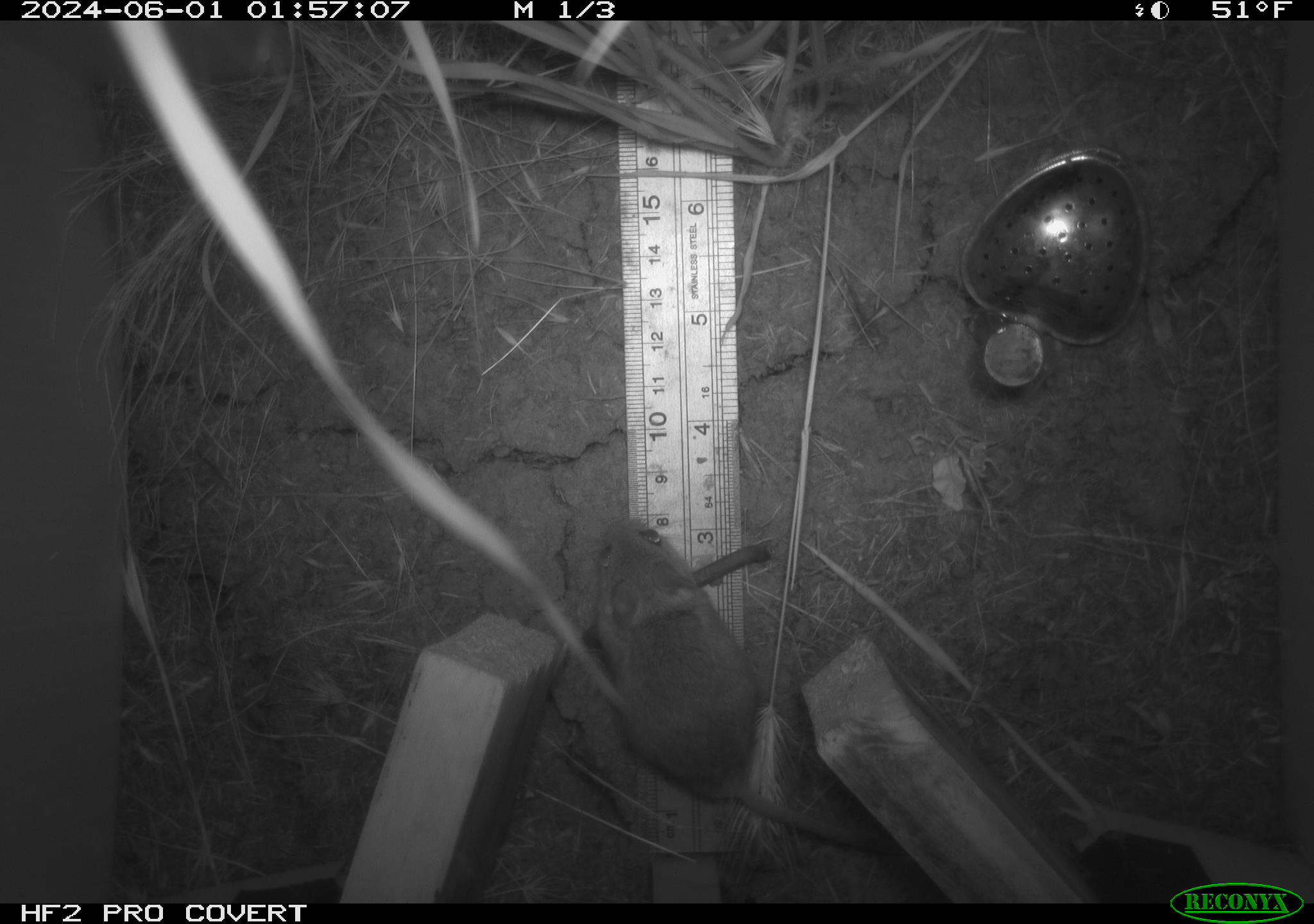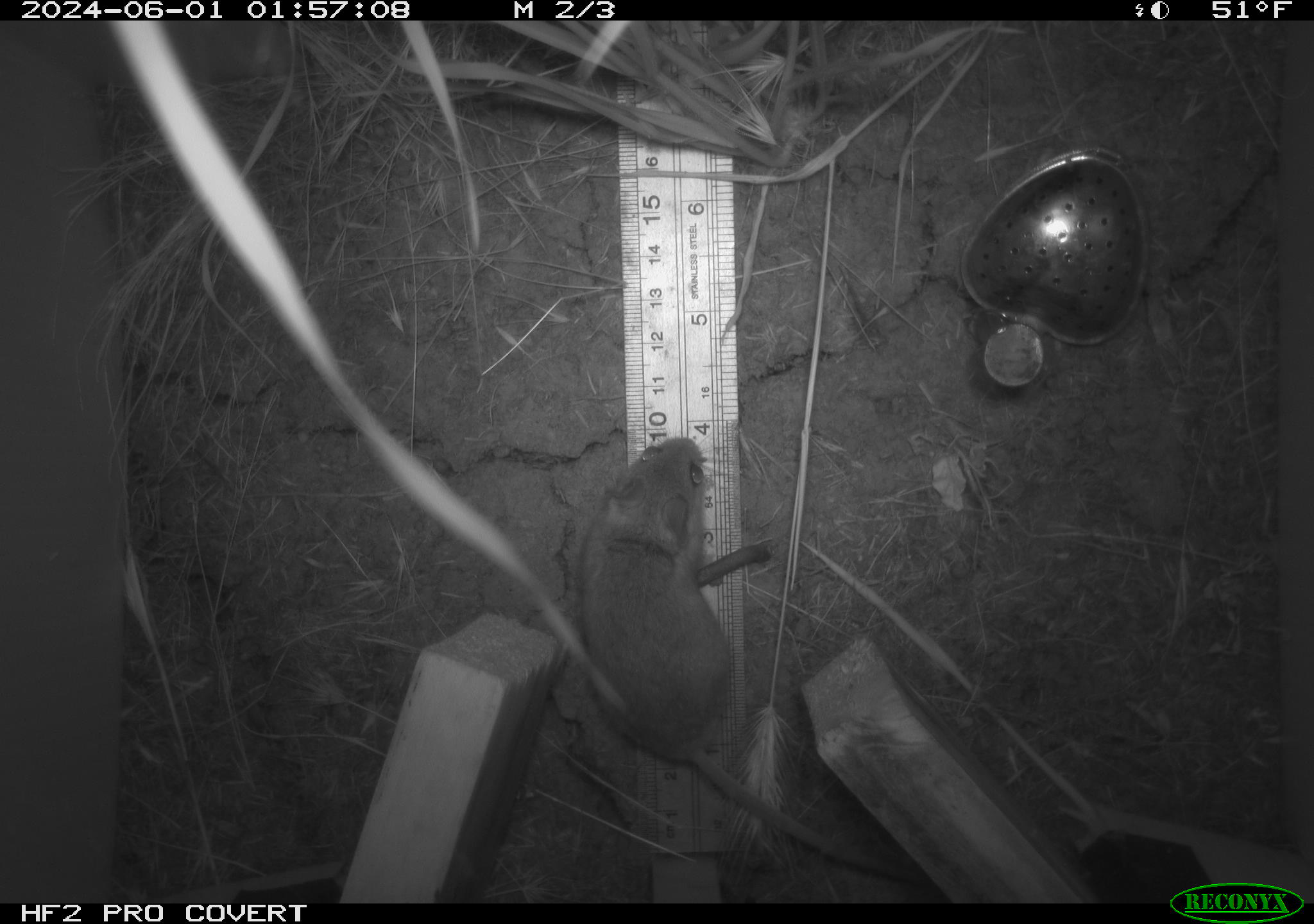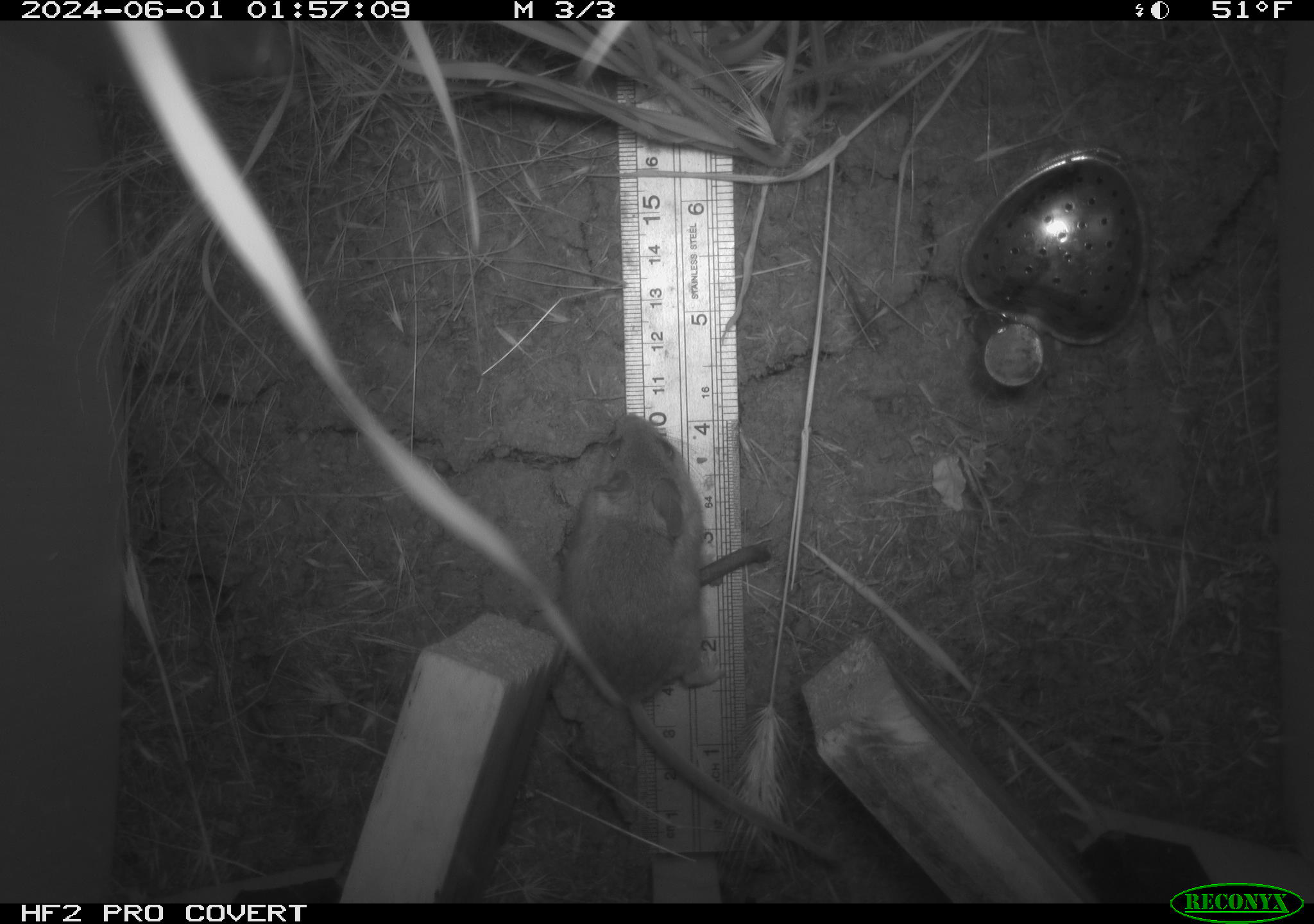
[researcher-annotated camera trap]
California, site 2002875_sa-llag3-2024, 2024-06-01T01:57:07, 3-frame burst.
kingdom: Animalia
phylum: Chordata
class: Mammalia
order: Rodentia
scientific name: Rodentia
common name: rodent